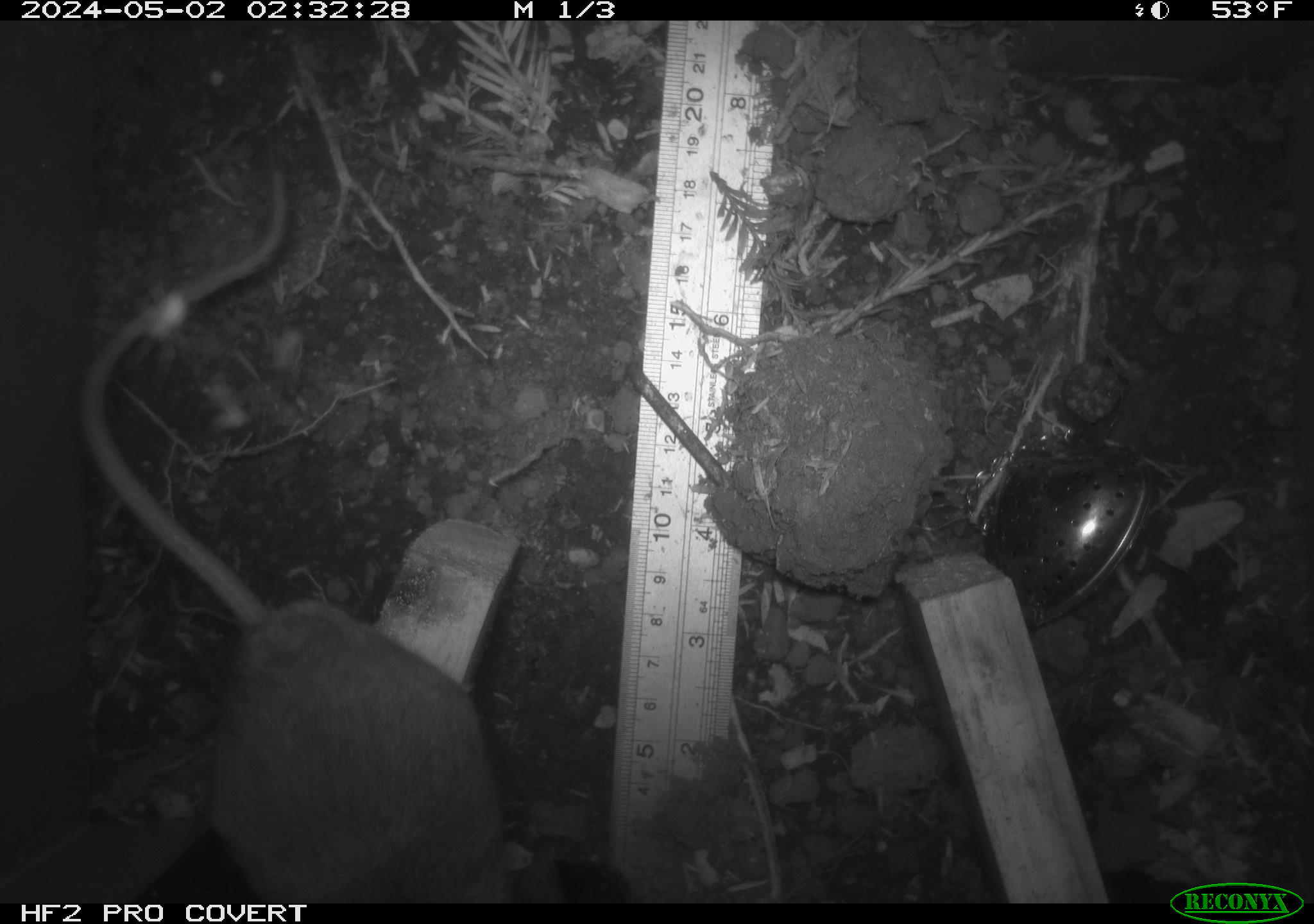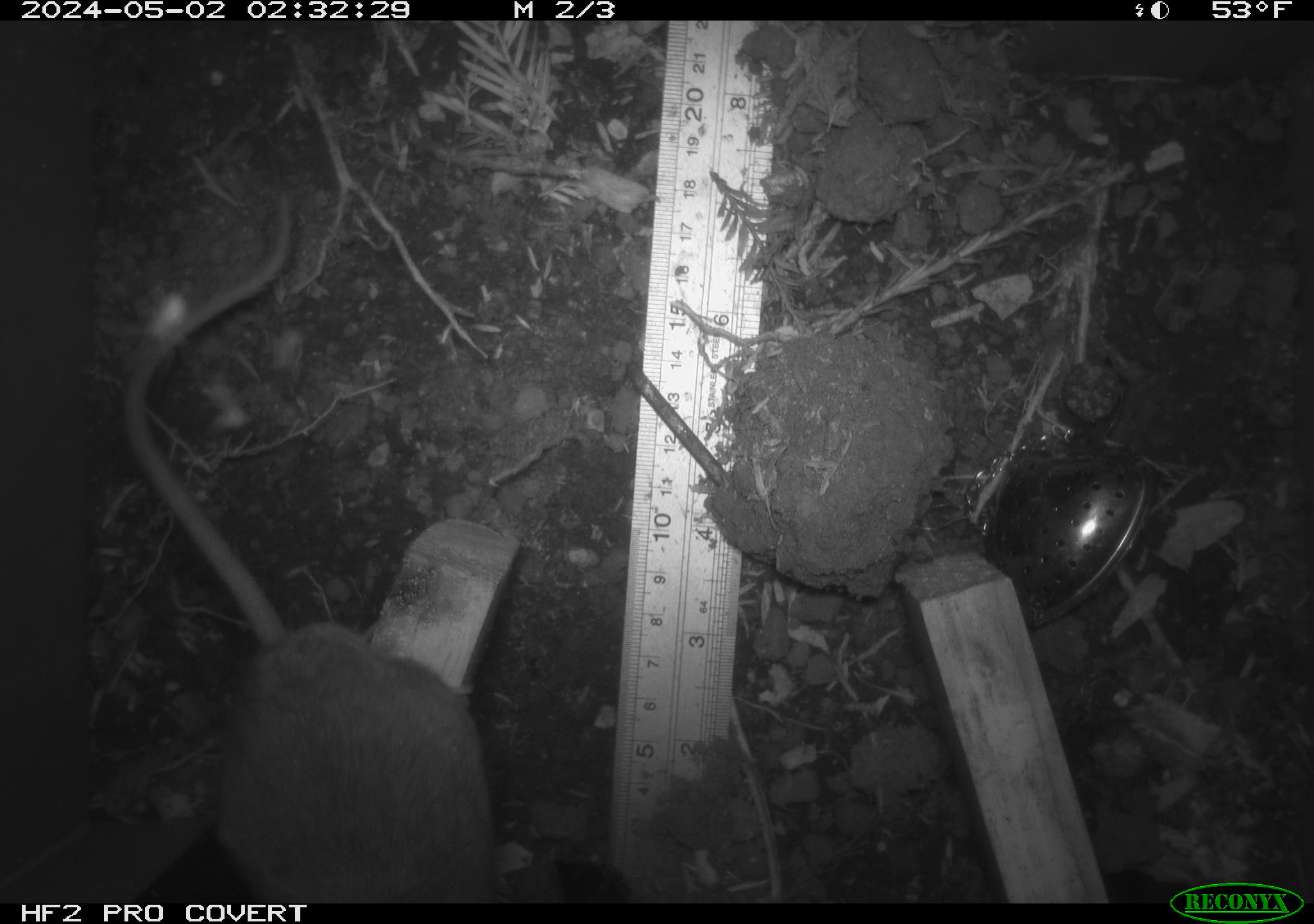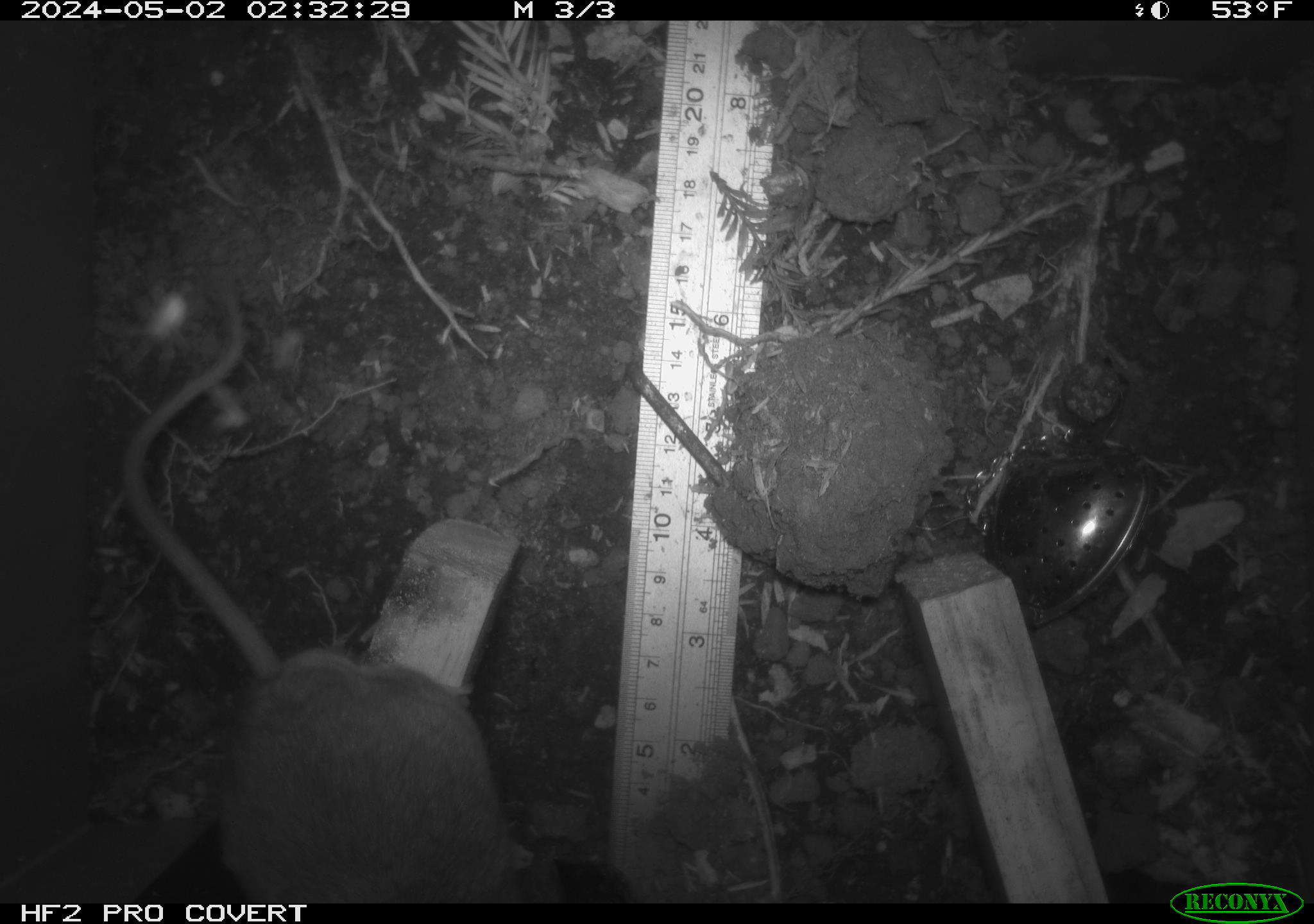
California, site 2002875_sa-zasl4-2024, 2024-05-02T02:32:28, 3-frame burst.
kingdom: Animalia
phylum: Chordata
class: Mammalia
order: Rodentia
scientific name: Rodentia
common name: rodent